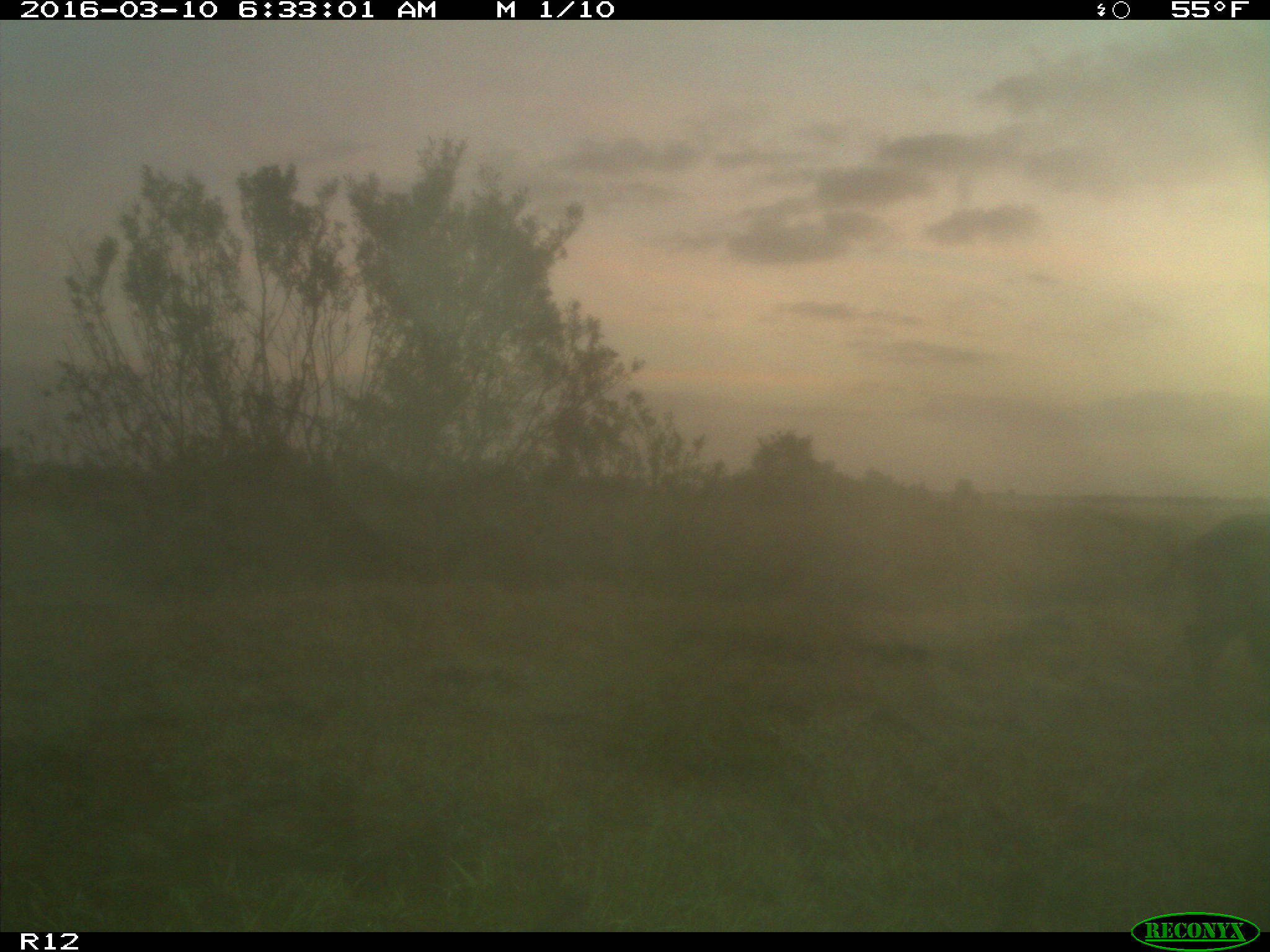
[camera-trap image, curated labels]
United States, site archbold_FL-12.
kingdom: Animalia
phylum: Chordata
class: Mammalia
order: Artiodactyla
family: Suidae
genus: Sus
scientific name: Sus scrofa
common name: wild boar